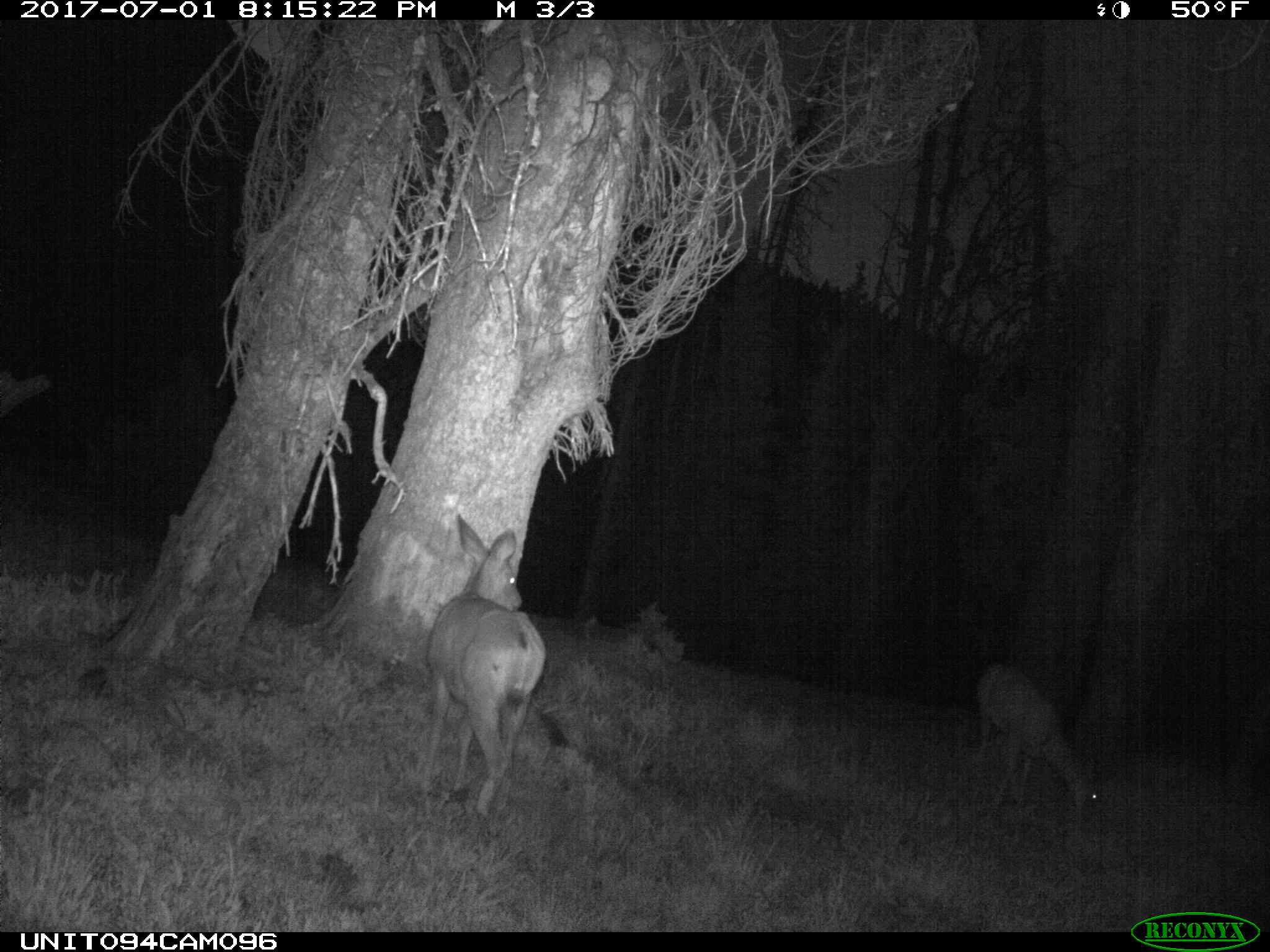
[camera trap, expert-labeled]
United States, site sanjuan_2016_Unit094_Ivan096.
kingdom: Animalia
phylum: Chordata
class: Mammalia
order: Artiodactyla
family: Cervidae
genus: Odocoileus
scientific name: Odocoileus hemionus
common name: mule deer